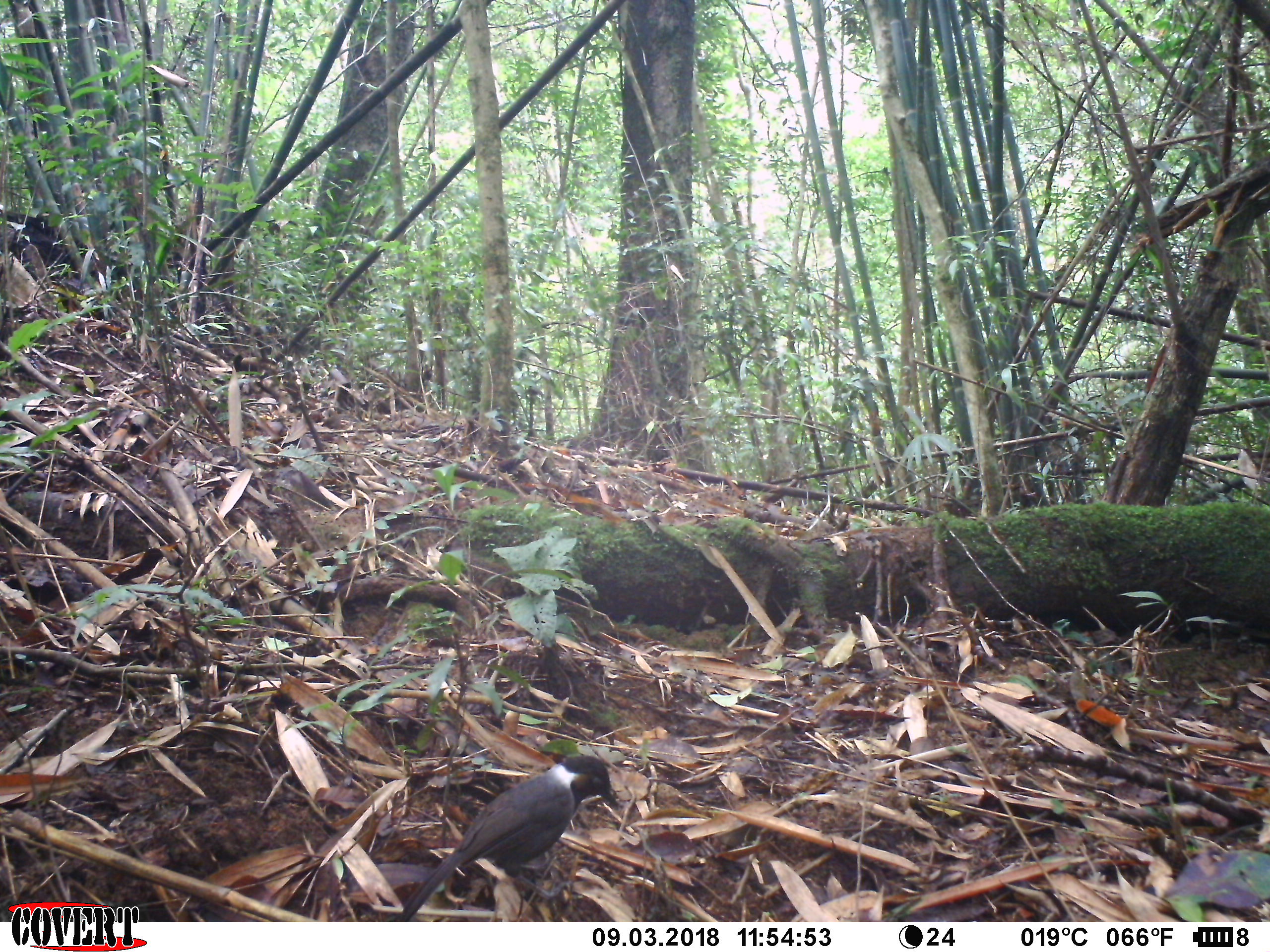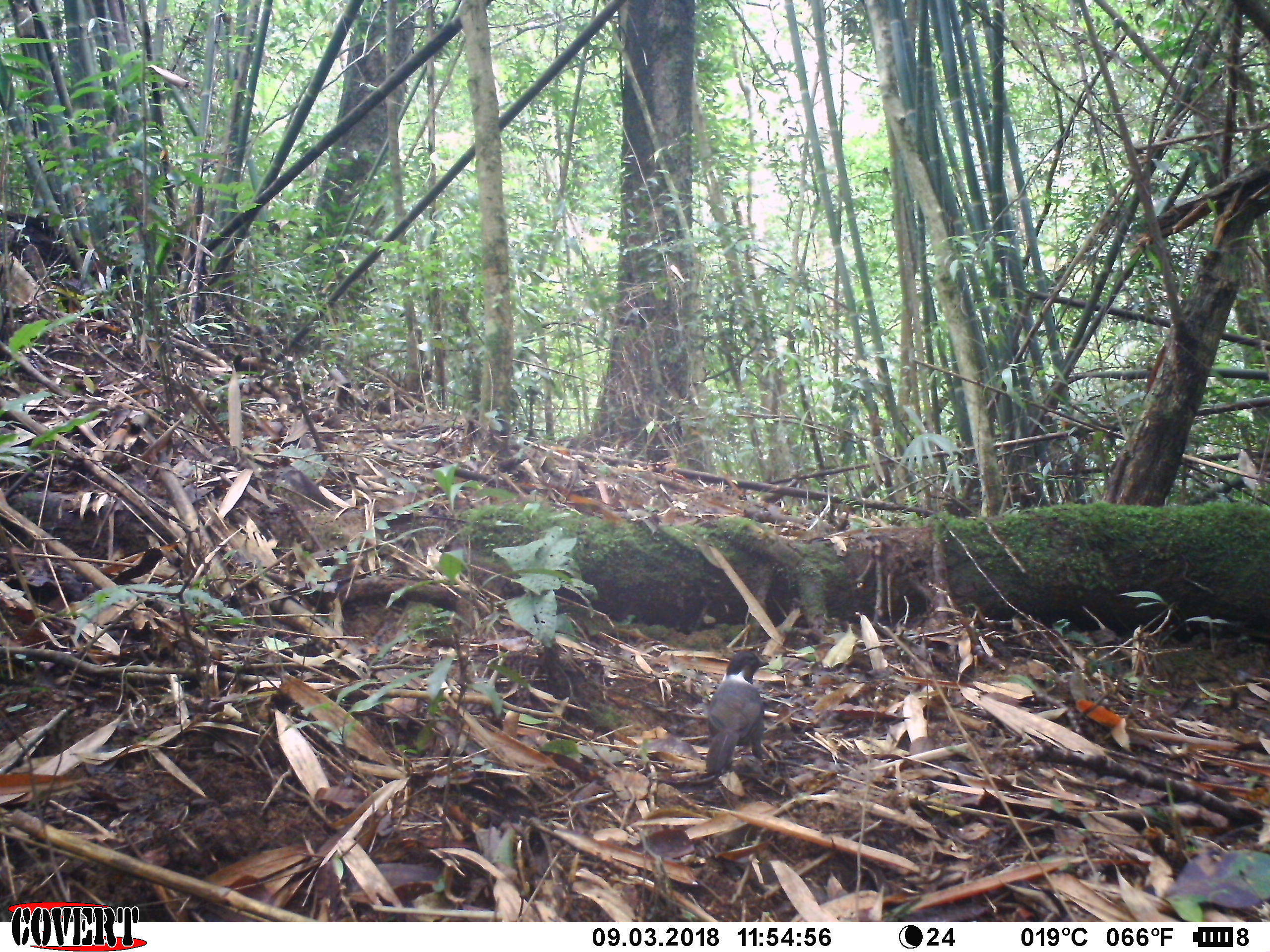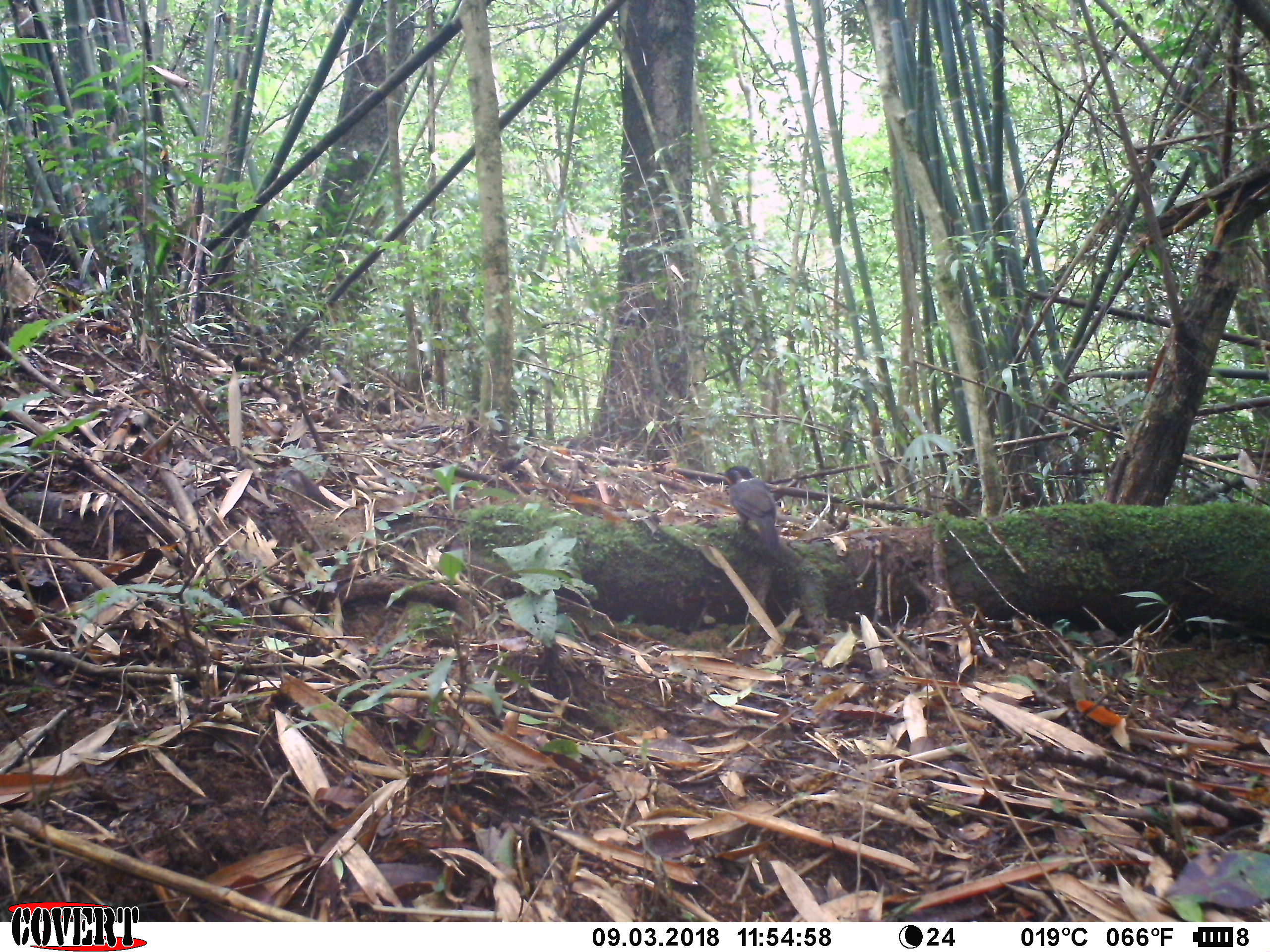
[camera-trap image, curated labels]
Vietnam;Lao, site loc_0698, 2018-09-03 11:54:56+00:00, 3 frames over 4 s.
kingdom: Animalia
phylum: Chordata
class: Aves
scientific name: Aves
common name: bird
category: unidentified bird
Unidentified bird (bird) (Aves). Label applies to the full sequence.